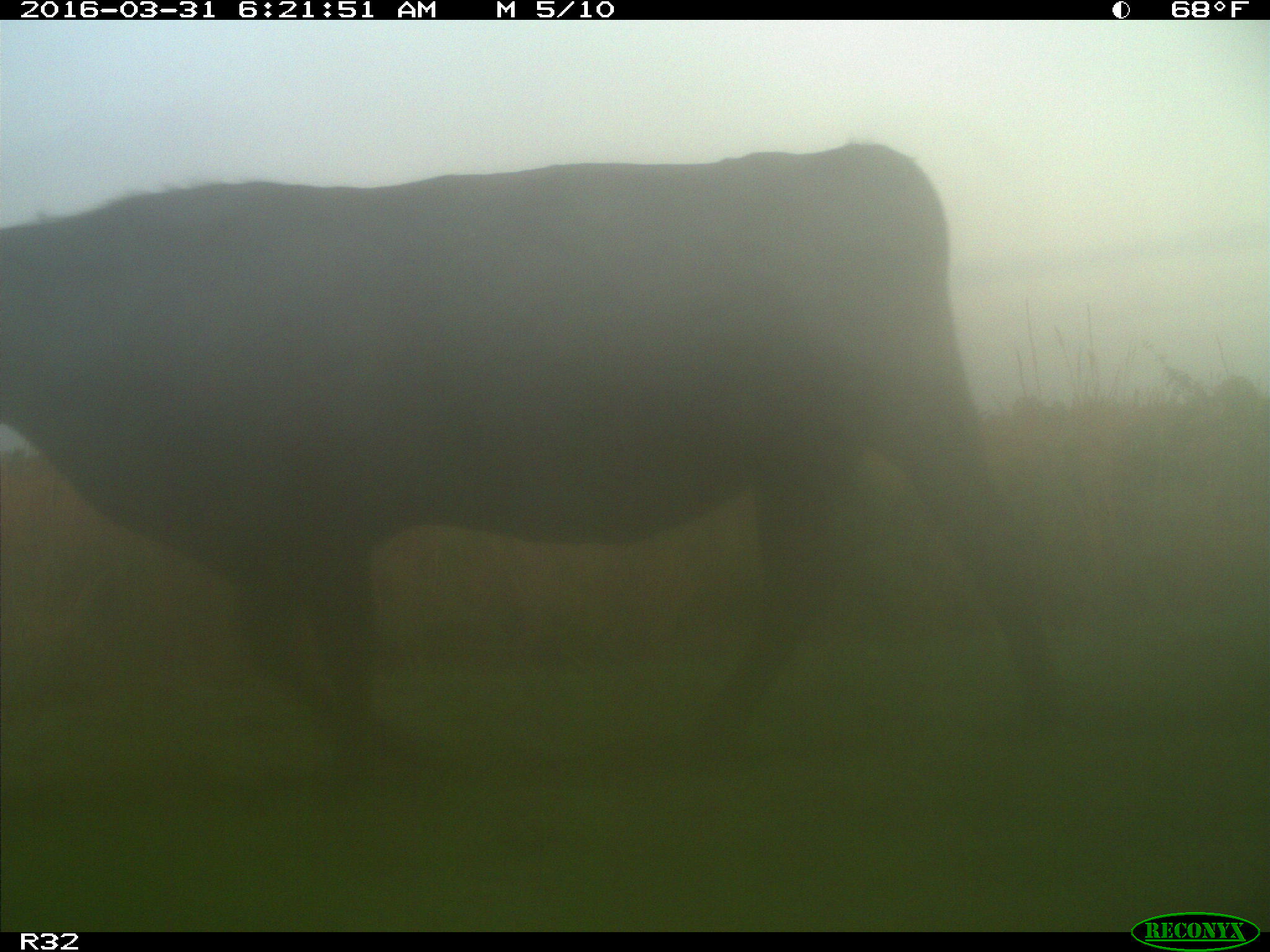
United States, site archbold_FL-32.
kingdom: Animalia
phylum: Chordata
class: Mammalia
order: Artiodactyla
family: Bovidae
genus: Bos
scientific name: Bos taurus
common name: domestic cow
Bos taurus (domestic cow).